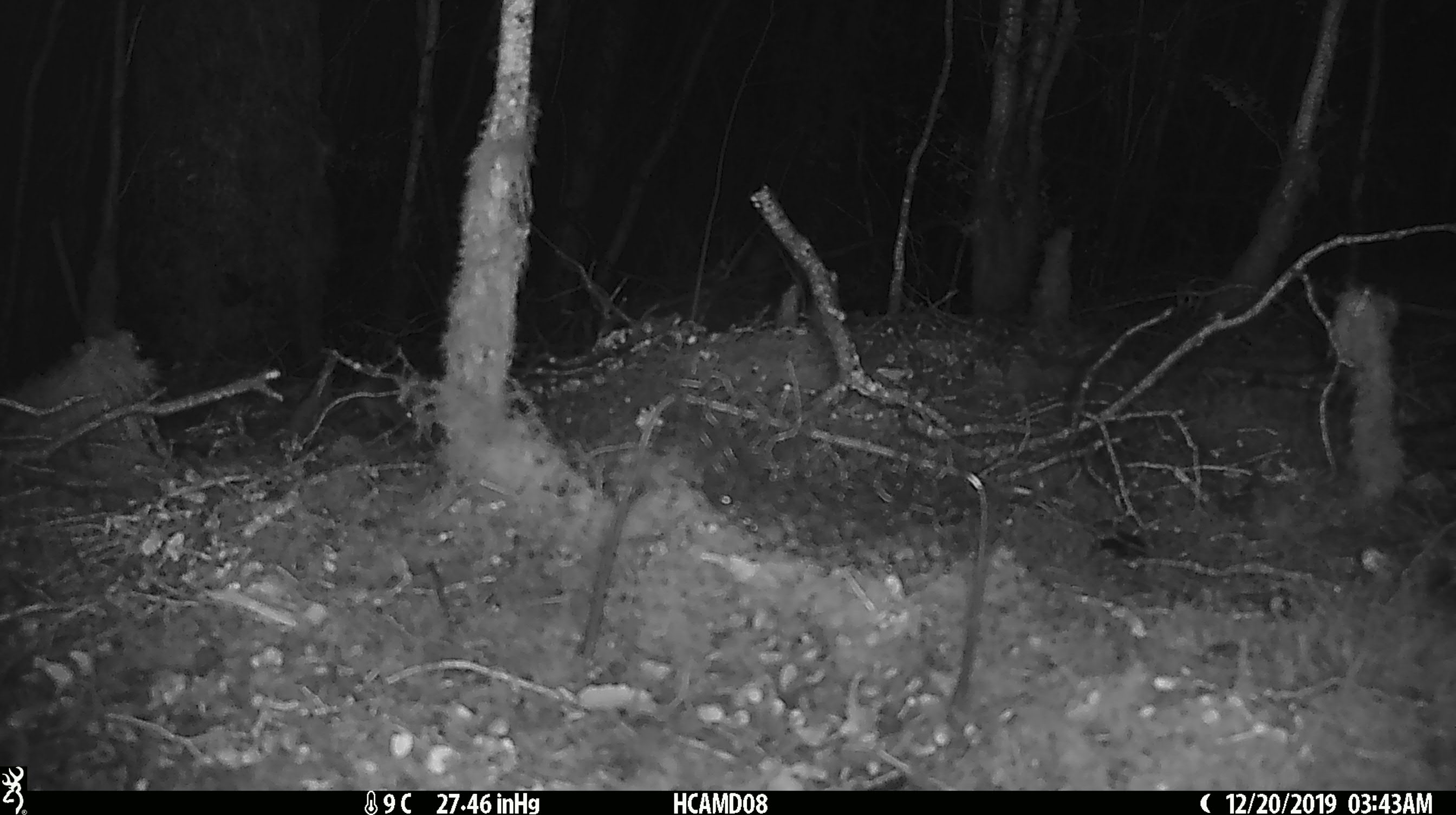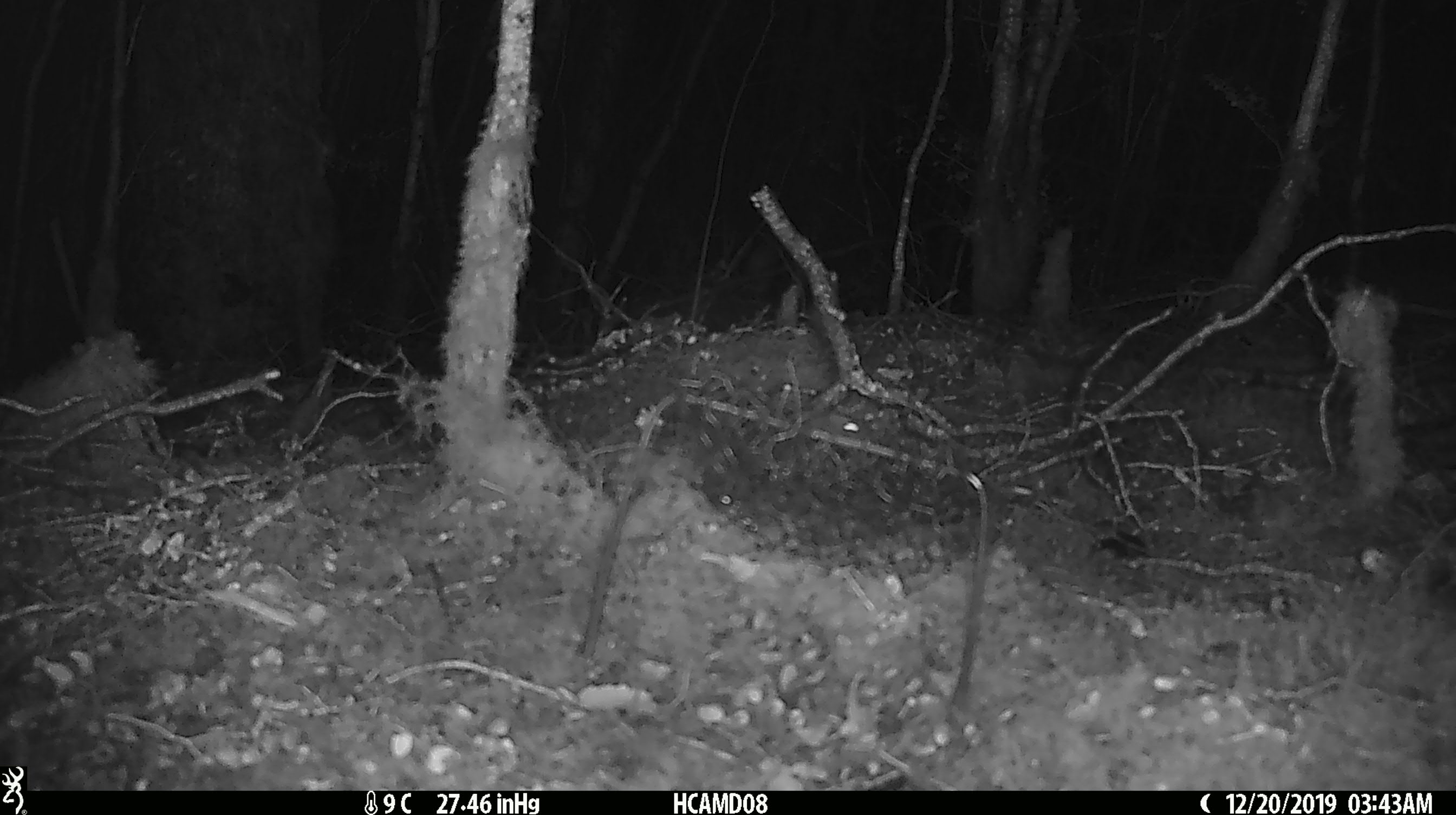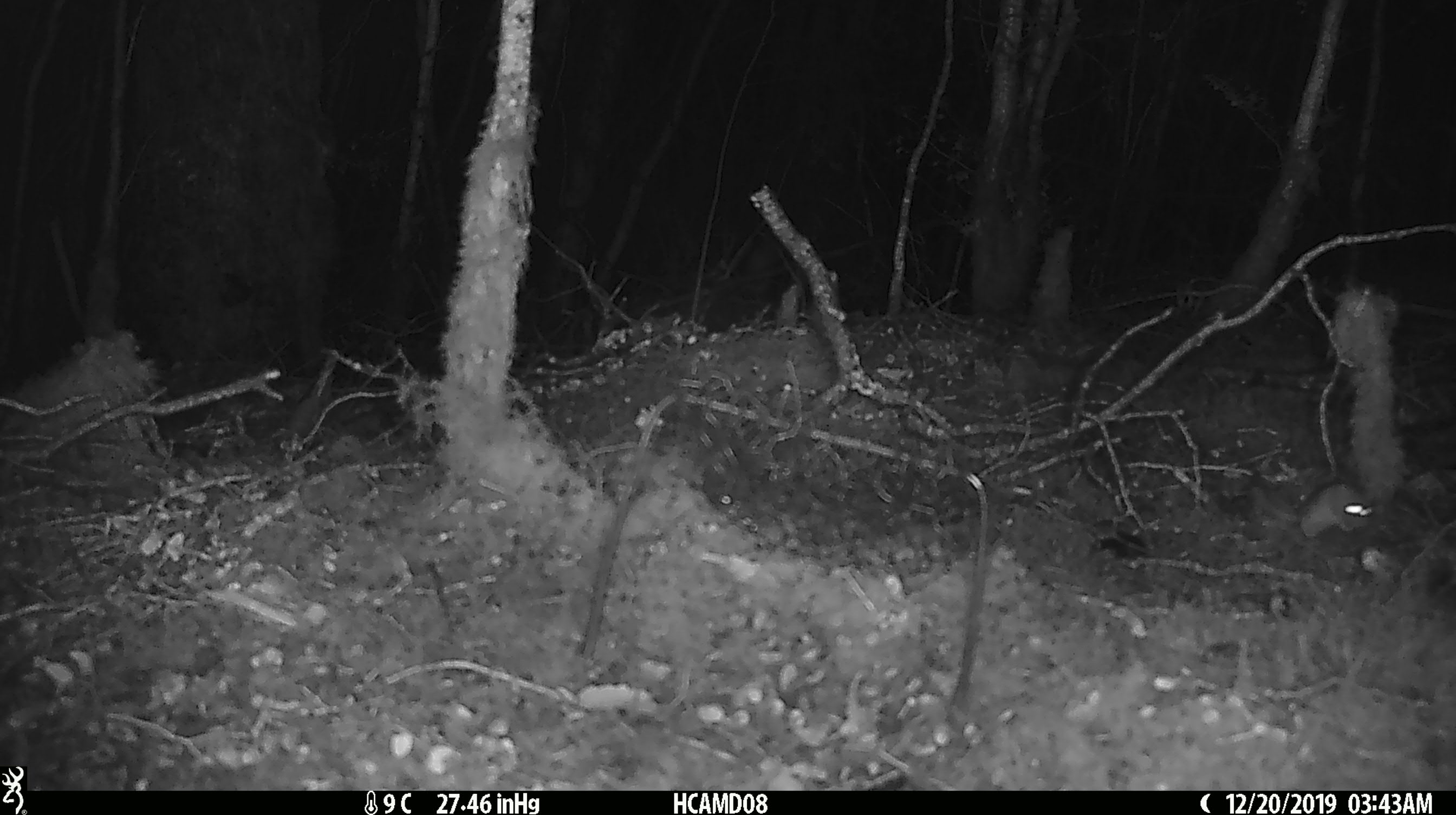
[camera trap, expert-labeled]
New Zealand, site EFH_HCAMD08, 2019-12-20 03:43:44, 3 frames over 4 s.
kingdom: Animalia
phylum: Chordata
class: Mammalia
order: Rodentia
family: Muridae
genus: Mus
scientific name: Mus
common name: mouse